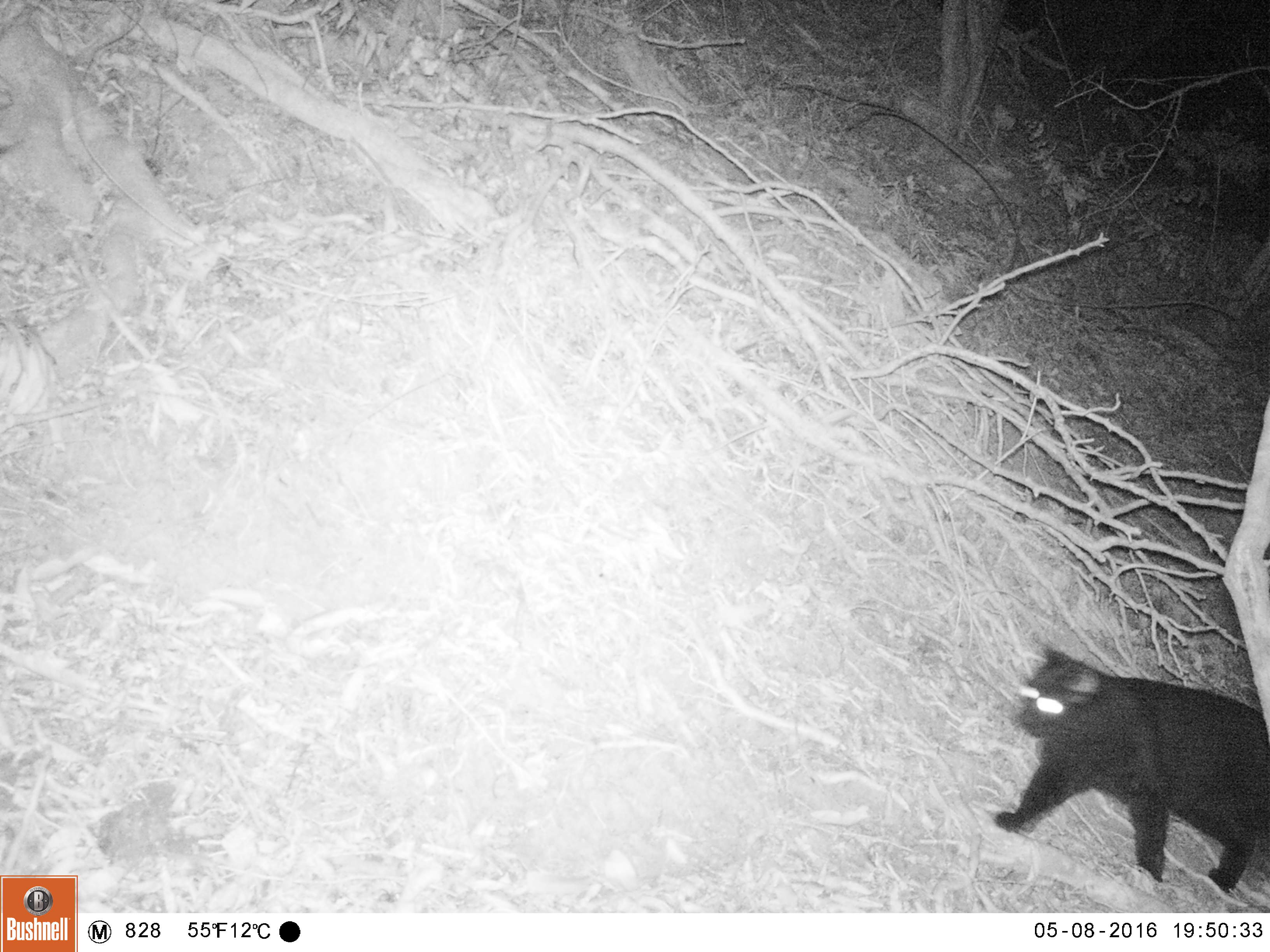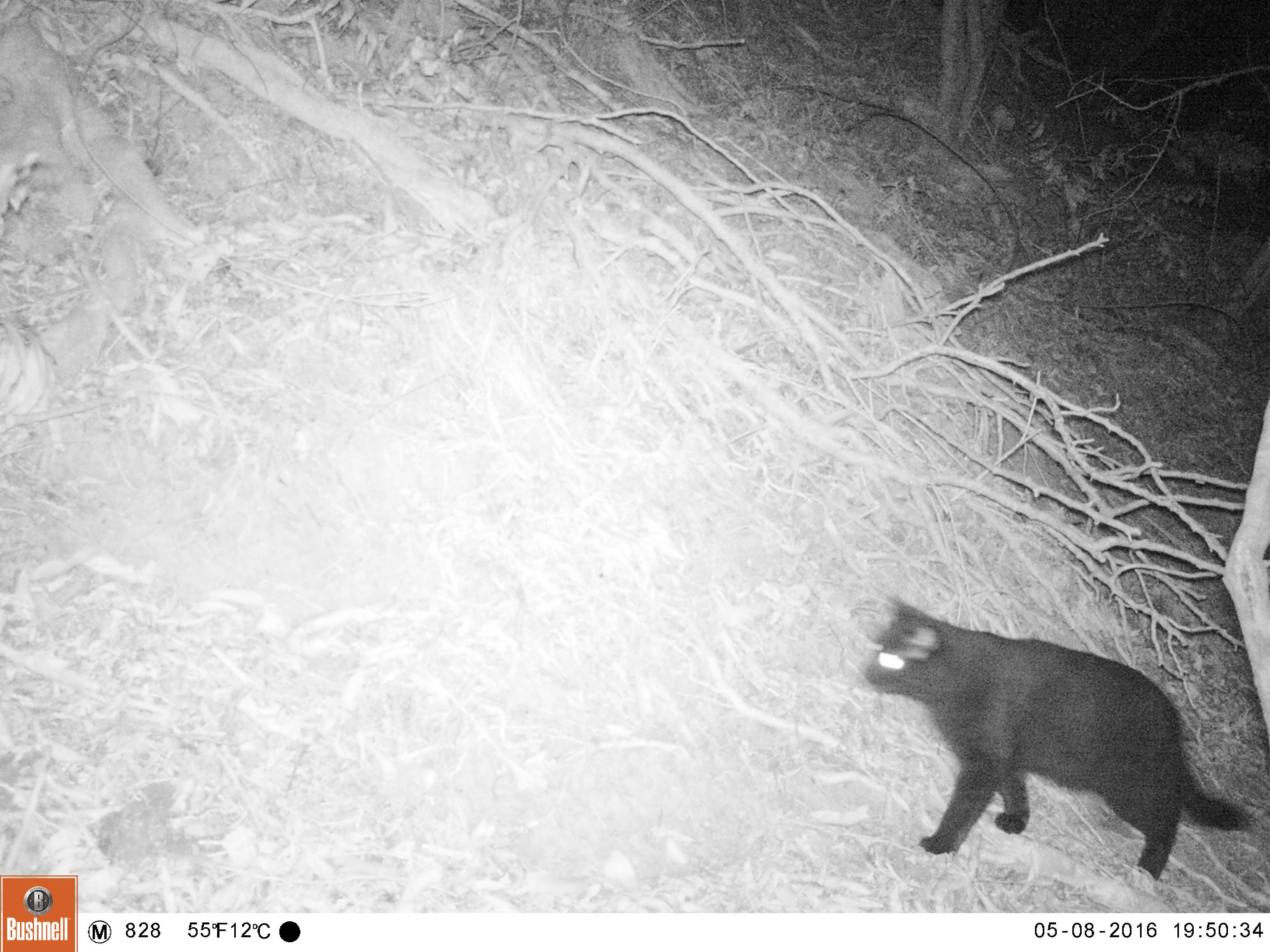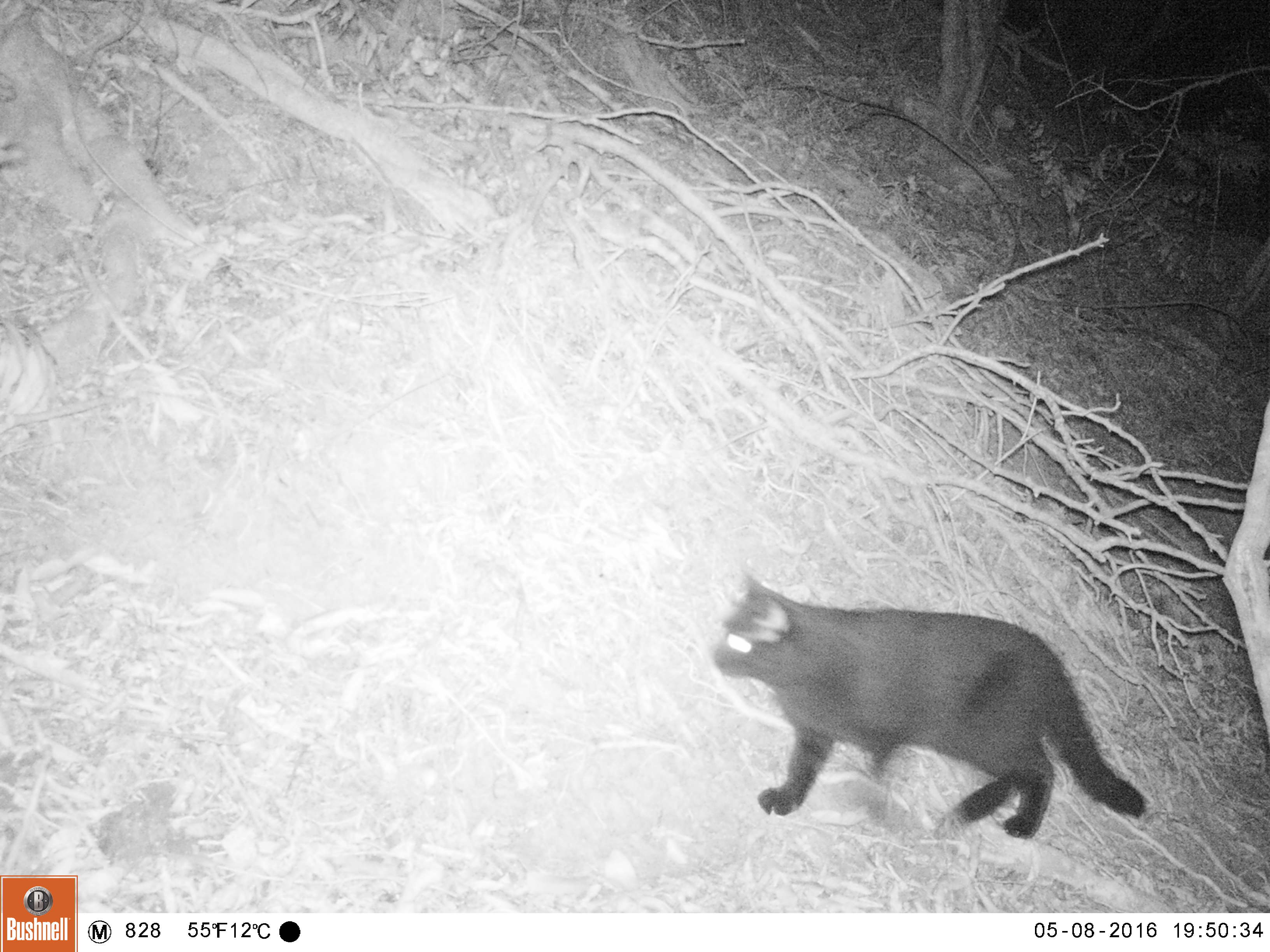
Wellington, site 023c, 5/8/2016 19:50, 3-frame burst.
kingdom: Animalia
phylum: Chordata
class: Mammalia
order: Carnivora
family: Felidae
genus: Felis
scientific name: Felis catus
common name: cat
Cat (Felis catus).